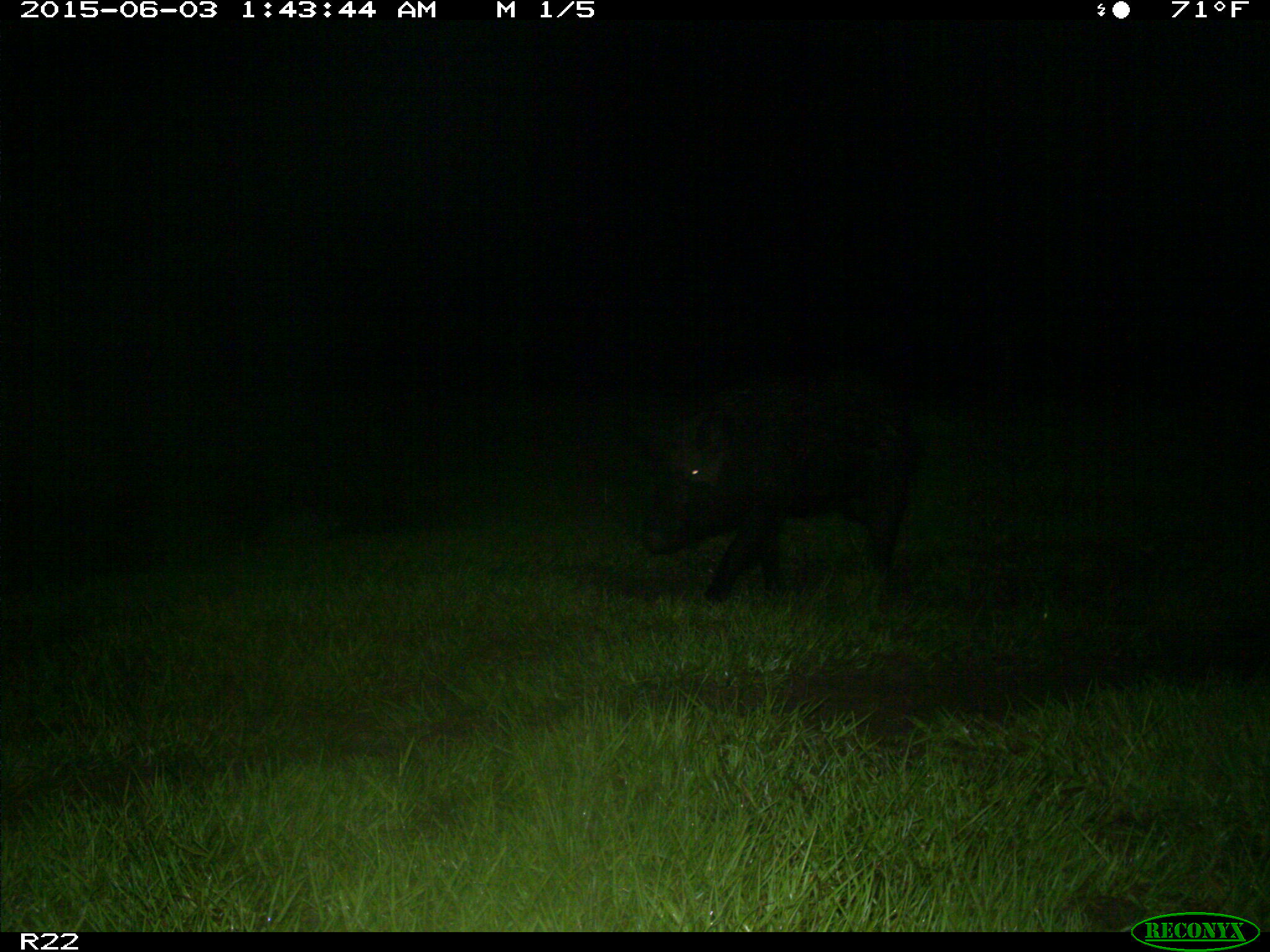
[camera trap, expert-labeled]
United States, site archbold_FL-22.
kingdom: Animalia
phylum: Chordata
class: Mammalia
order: Artiodactyla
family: Bovidae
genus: Bos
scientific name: Bos taurus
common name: domestic cow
Bos taurus (domestic cow).